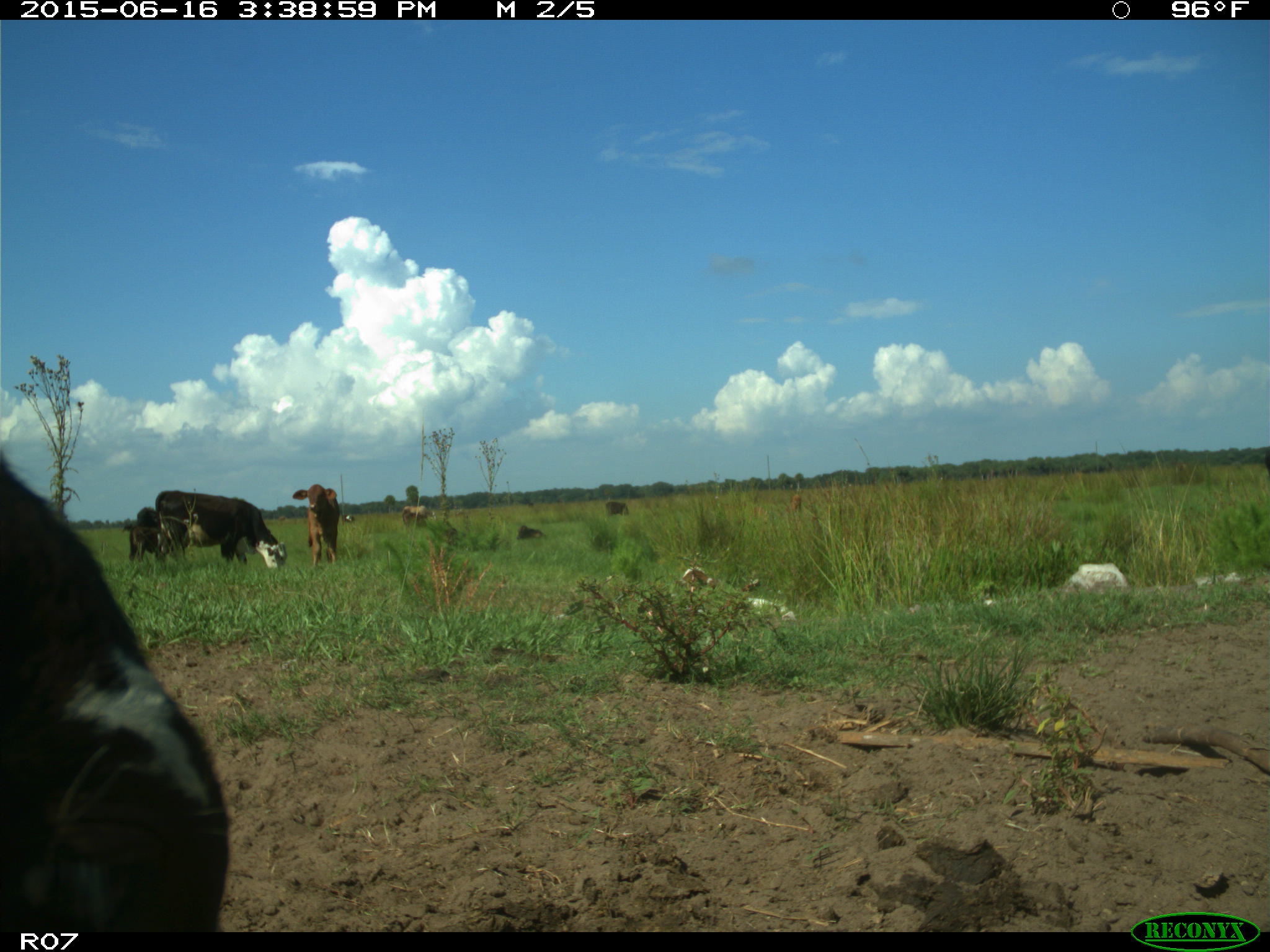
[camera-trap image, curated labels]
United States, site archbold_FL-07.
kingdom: Animalia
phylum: Chordata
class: Mammalia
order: Artiodactyla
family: Bovidae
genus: Bos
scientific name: Bos taurus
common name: domestic cow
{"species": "Bos taurus (domestic cow)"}